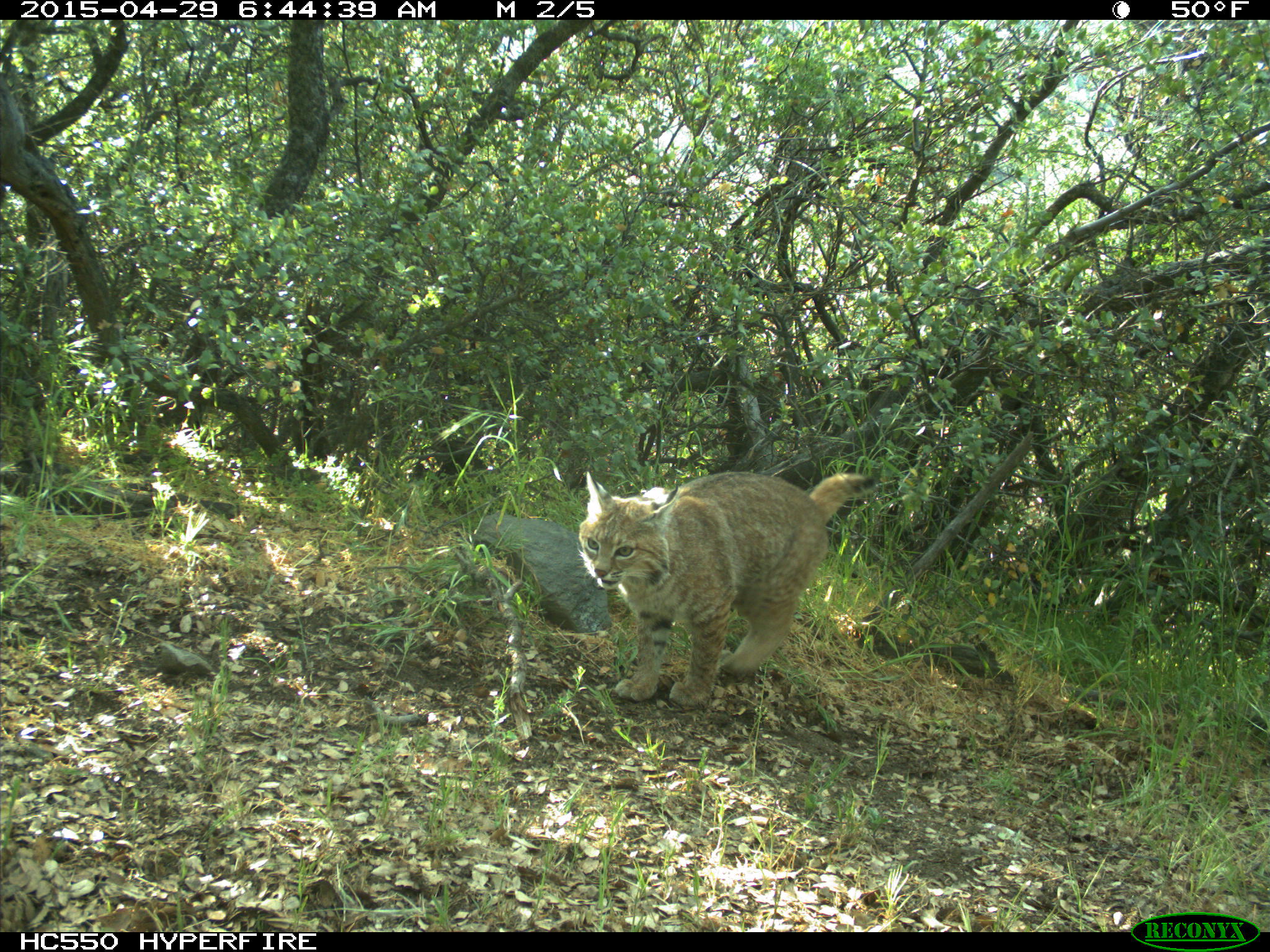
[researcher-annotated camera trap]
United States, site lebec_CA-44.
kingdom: Animalia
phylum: Chordata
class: Mammalia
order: Carnivora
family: Felidae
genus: Lynx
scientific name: Lynx rufus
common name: bobcat